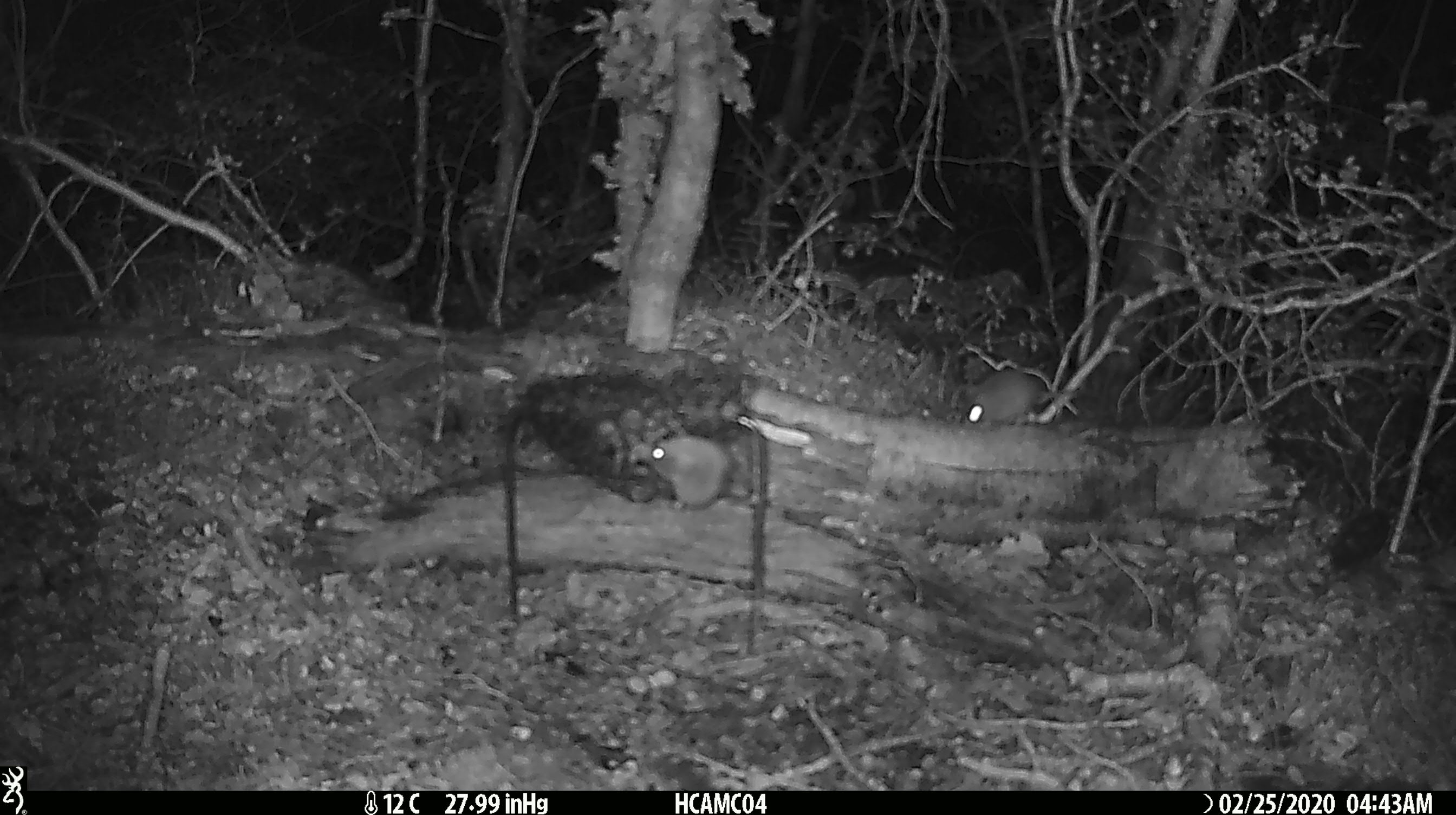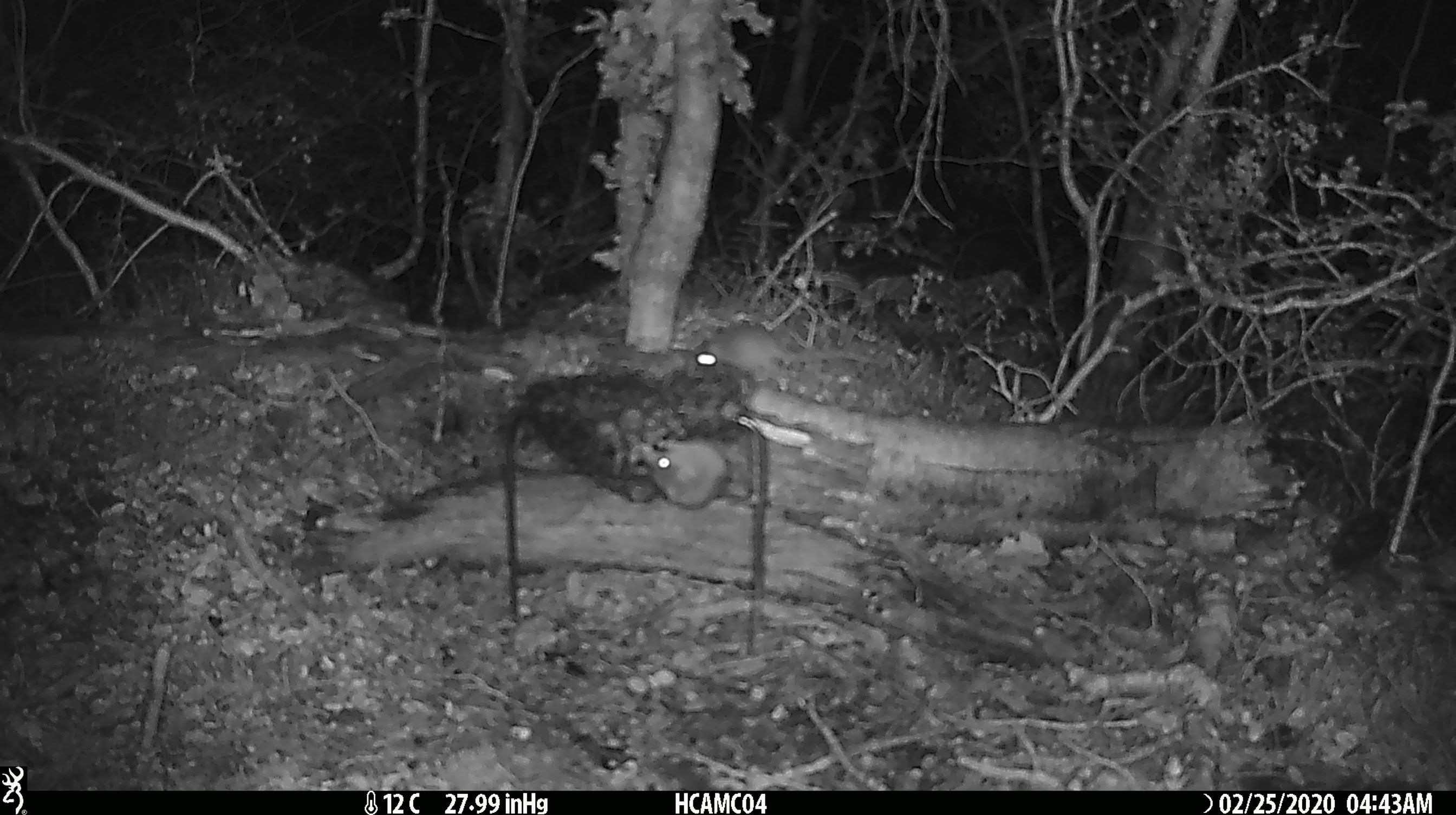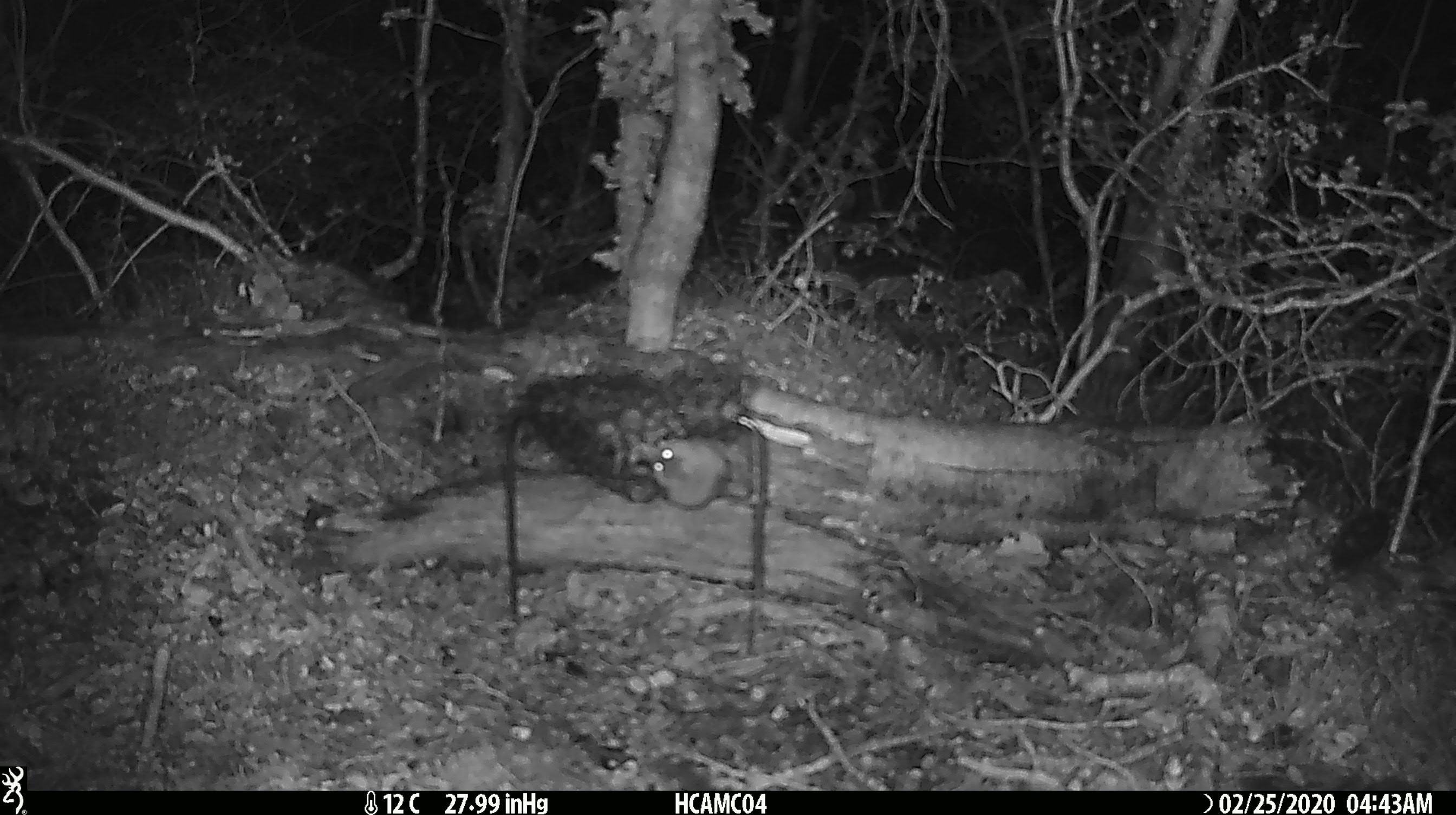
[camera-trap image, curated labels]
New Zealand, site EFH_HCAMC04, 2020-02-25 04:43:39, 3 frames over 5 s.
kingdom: Animalia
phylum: Chordata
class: Mammalia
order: Rodentia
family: Muridae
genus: Mus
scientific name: Mus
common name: mouse